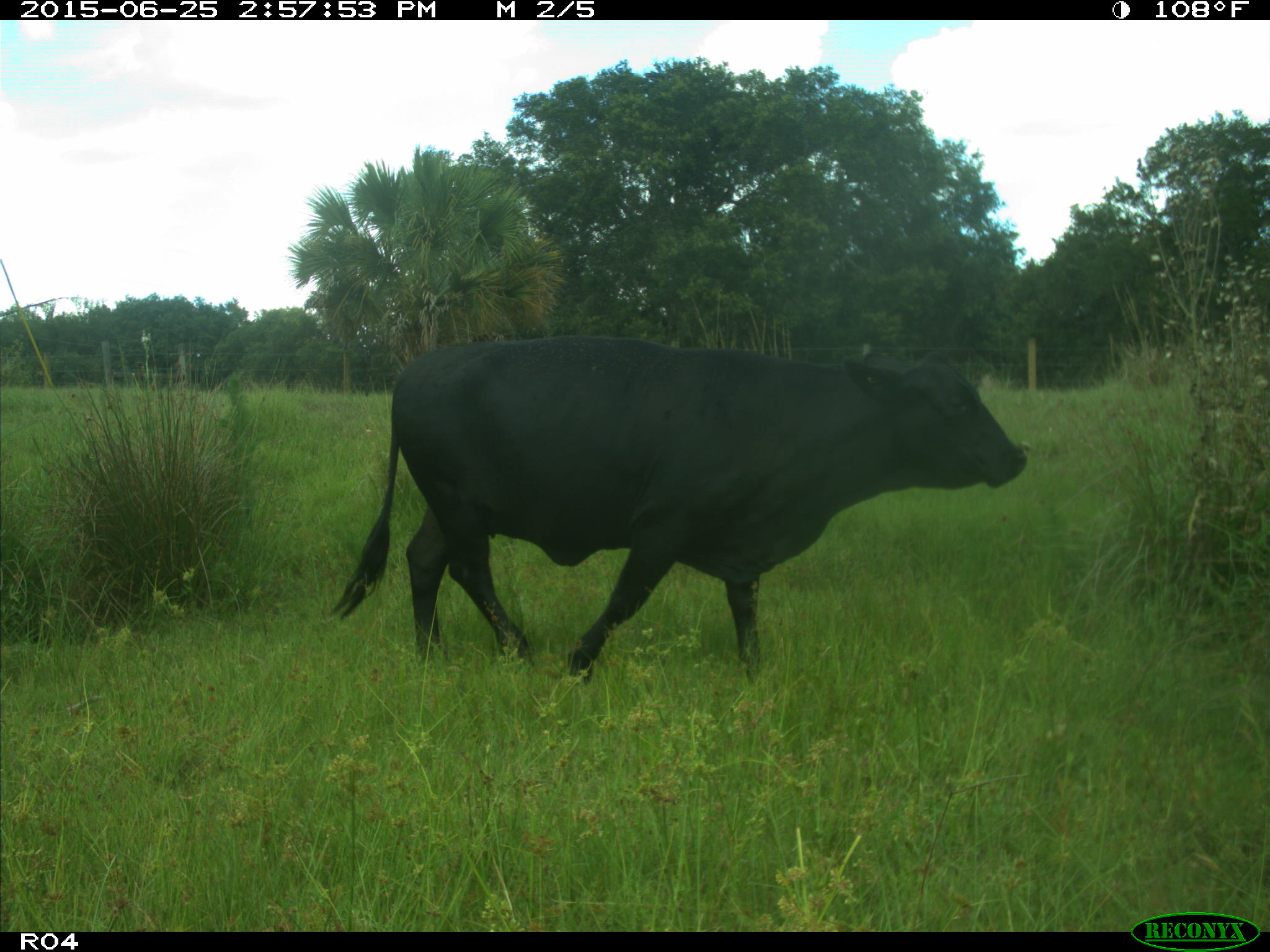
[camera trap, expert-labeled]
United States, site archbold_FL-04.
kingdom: Animalia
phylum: Chordata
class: Mammalia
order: Artiodactyla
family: Bovidae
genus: Bos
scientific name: Bos taurus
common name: domestic cow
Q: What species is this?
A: Bos taurus (domestic cow).